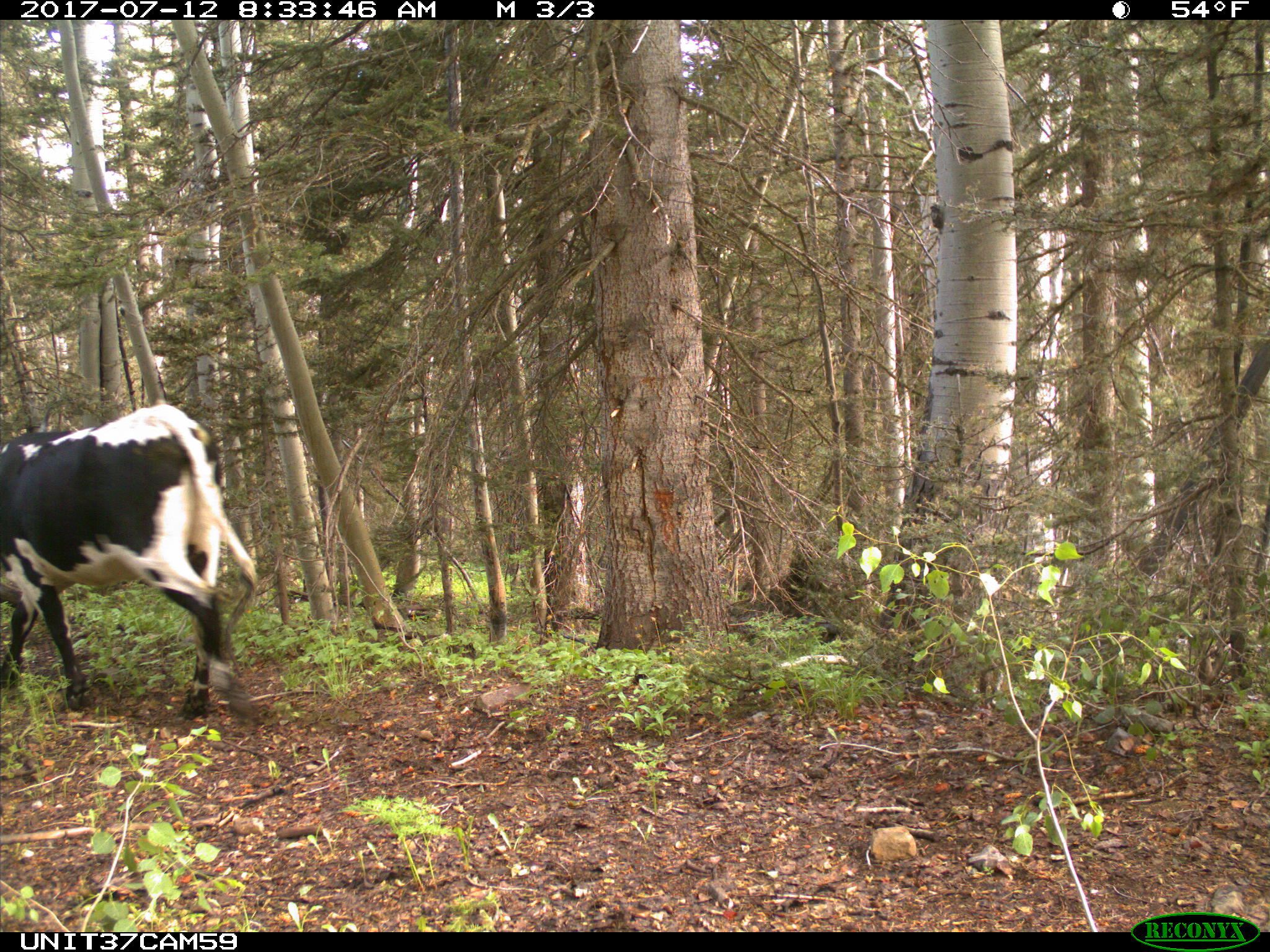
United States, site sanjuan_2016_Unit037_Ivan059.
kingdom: Animalia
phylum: Chordata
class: Mammalia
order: Artiodactyla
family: Bovidae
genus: Bos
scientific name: Bos taurus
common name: domestic cow